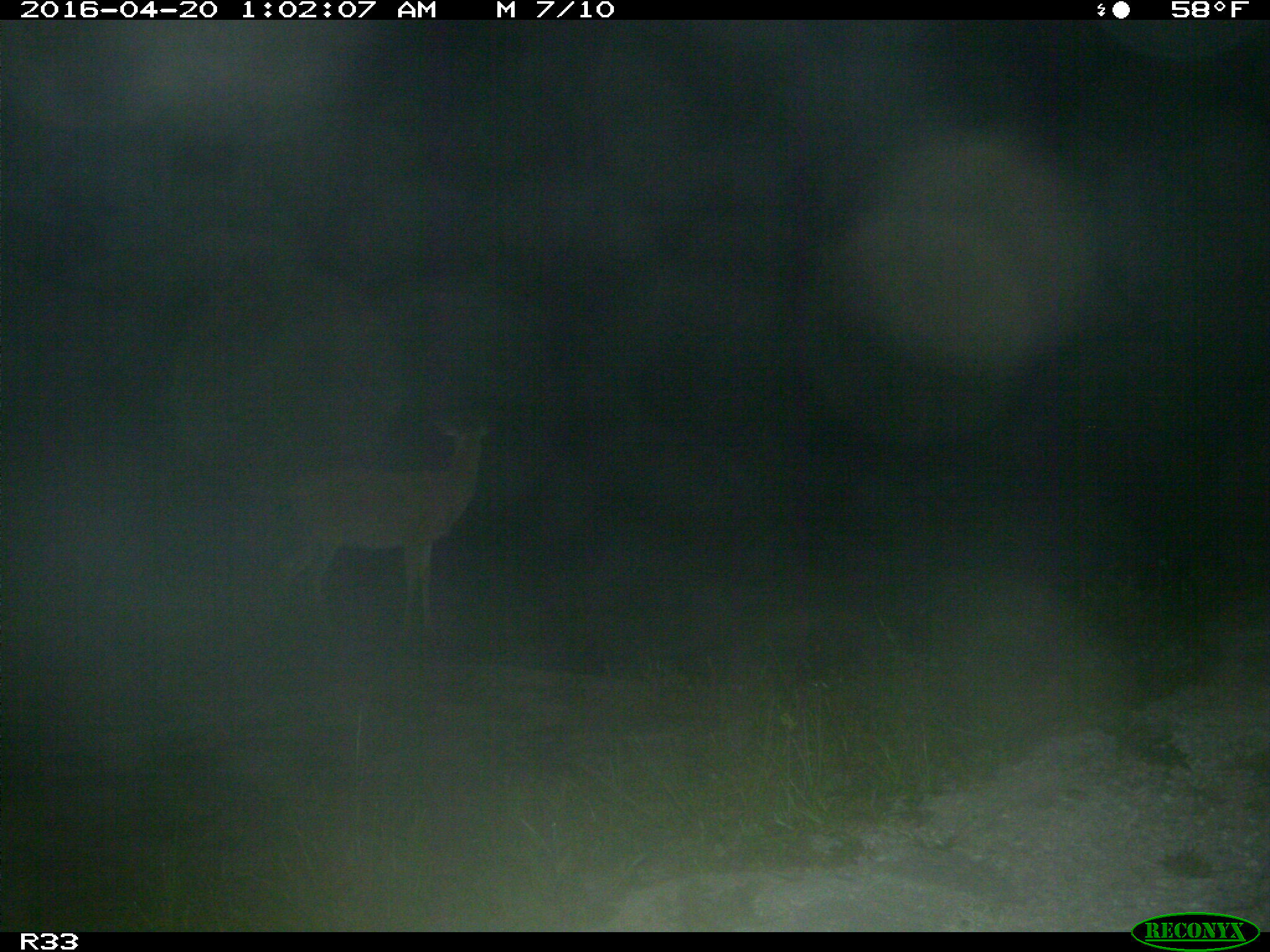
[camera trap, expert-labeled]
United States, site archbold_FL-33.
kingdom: Animalia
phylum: Chordata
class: Mammalia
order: Artiodactyla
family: Cervidae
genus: Odocoileus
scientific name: Odocoileus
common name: deer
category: unidentified deer